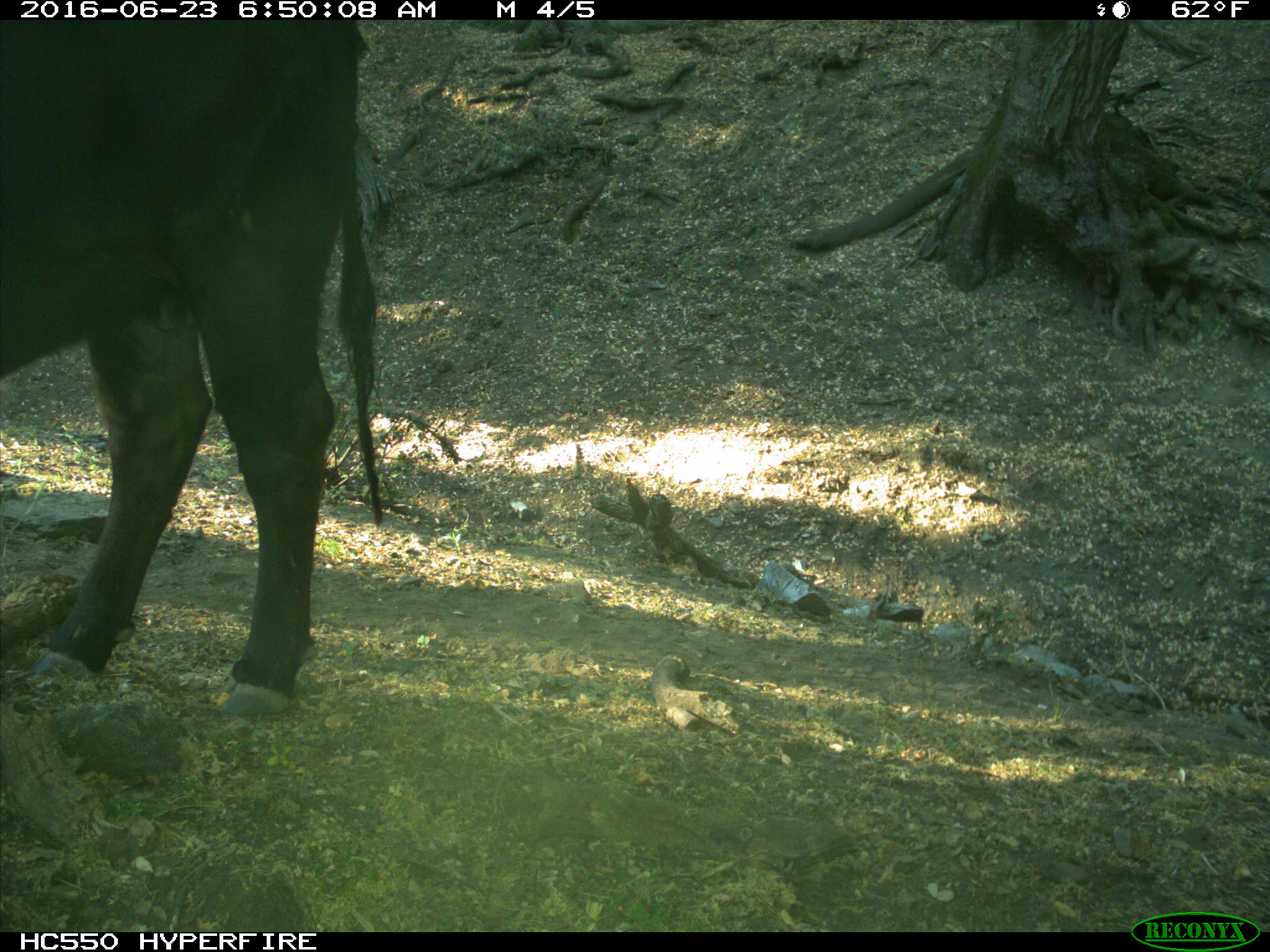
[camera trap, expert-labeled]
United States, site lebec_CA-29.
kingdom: Animalia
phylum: Chordata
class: Mammalia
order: Artiodactyla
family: Bovidae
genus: Bos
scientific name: Bos taurus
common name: domestic cow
Bos taurus (domestic cow).